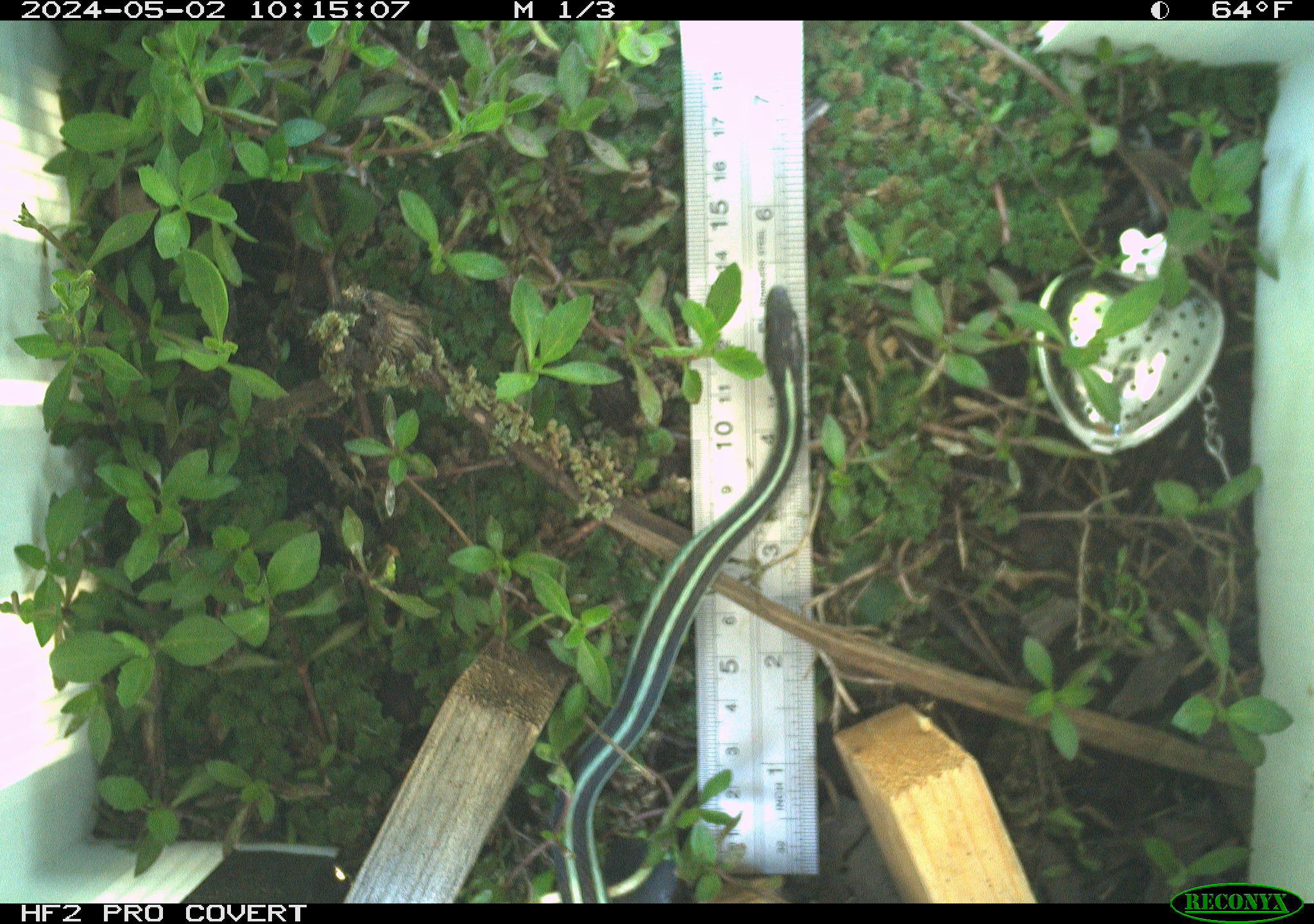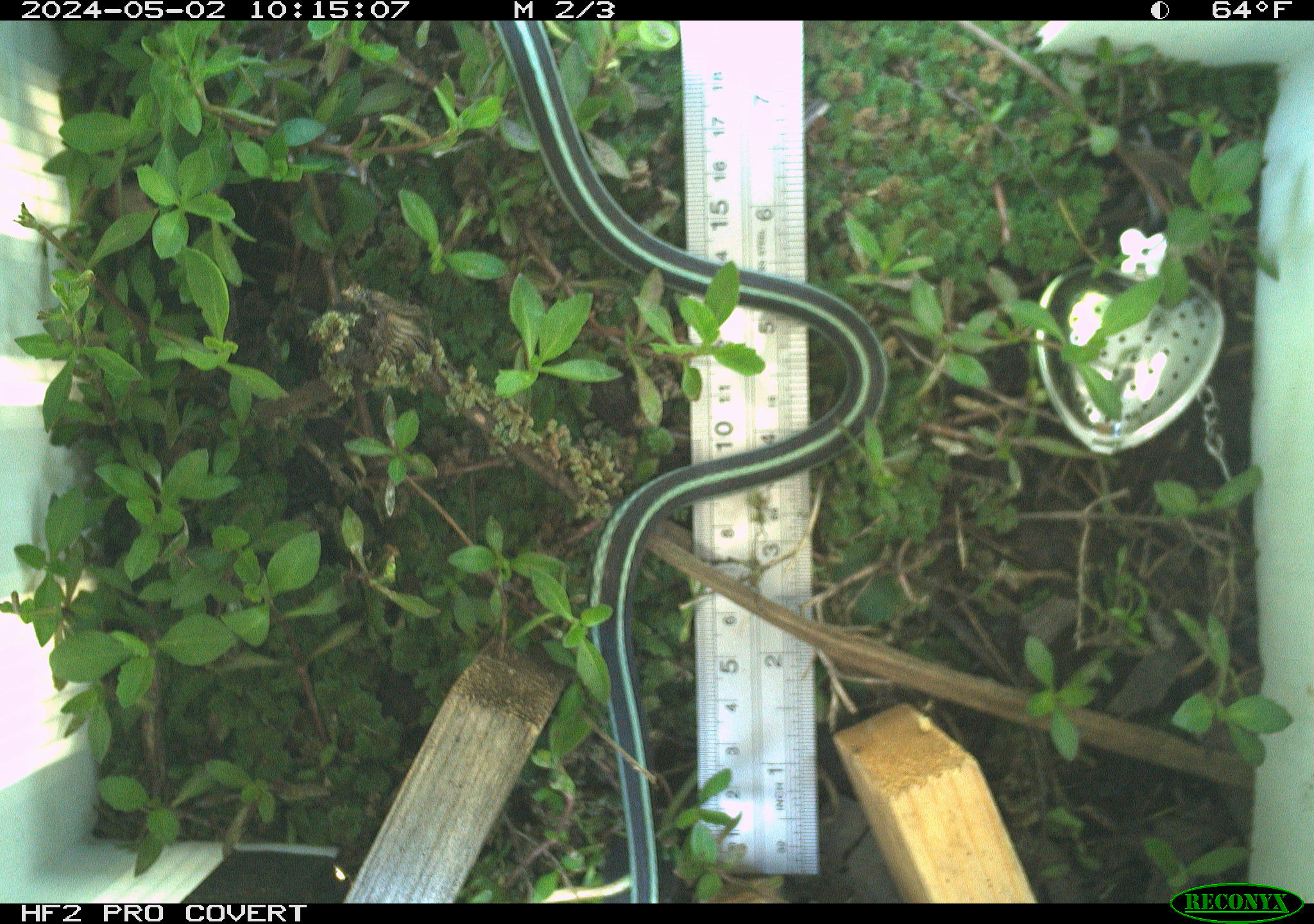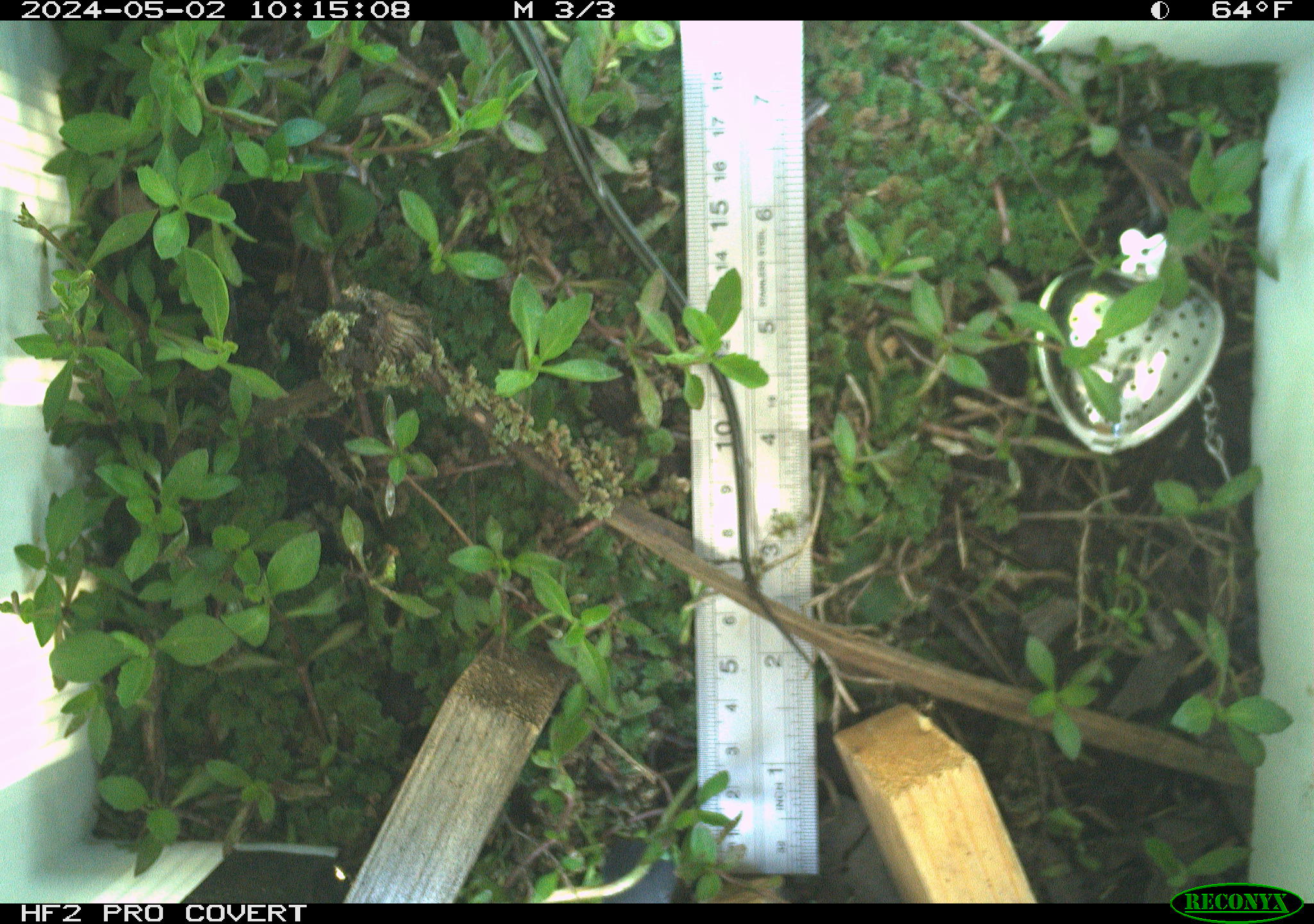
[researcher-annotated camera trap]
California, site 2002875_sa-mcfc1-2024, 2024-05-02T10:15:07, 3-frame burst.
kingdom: Animalia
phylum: Chordata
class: Reptilia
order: Squamata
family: Colubridae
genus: Thamnophis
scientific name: Thamnophis sirtalis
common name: common gartersnake